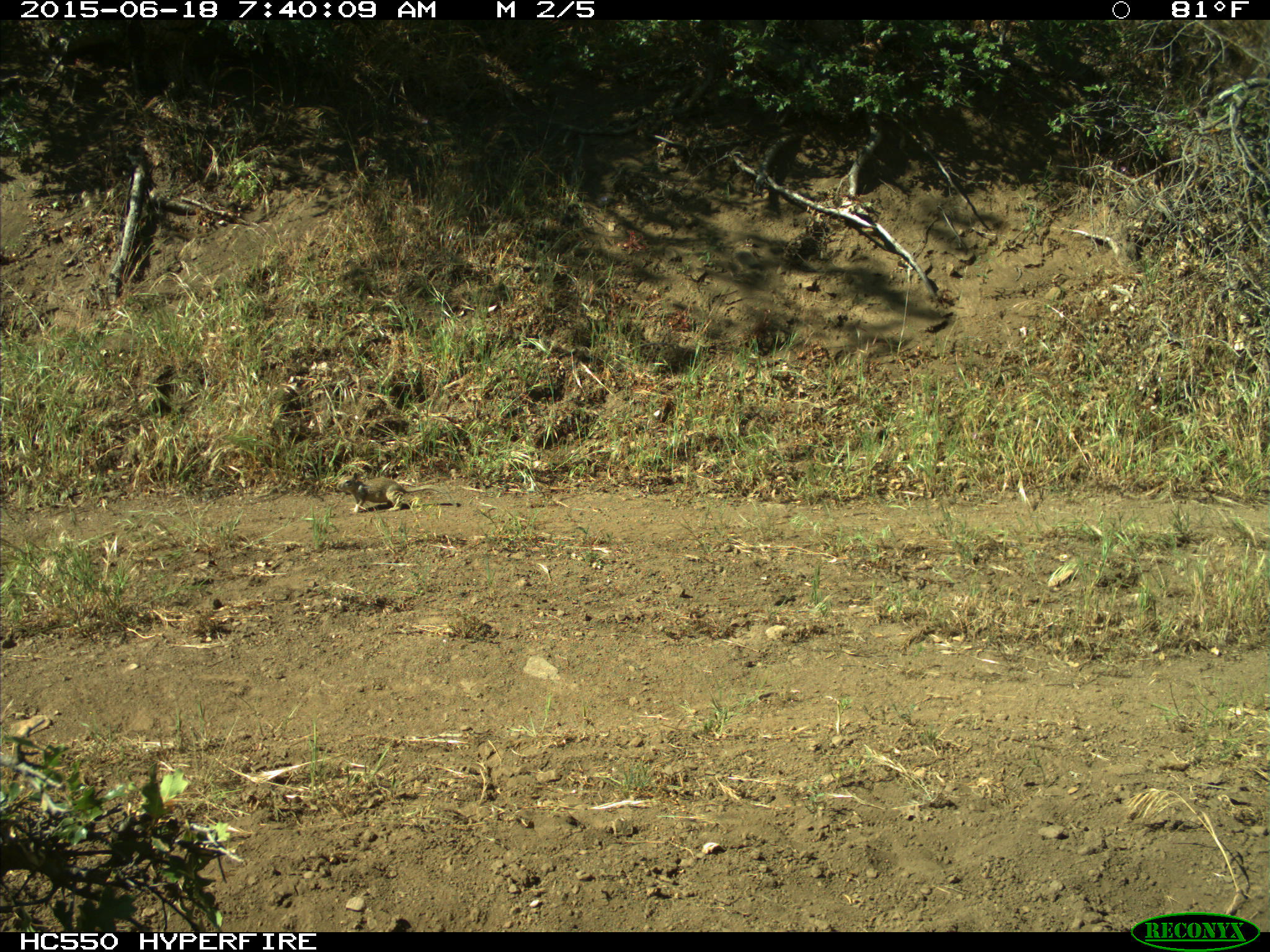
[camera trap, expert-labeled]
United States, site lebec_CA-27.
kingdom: Animalia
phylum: Chordata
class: Mammalia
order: Rodentia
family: Sciuridae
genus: Otospermophilus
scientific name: Otospermophilus beecheyi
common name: california ground squirrel